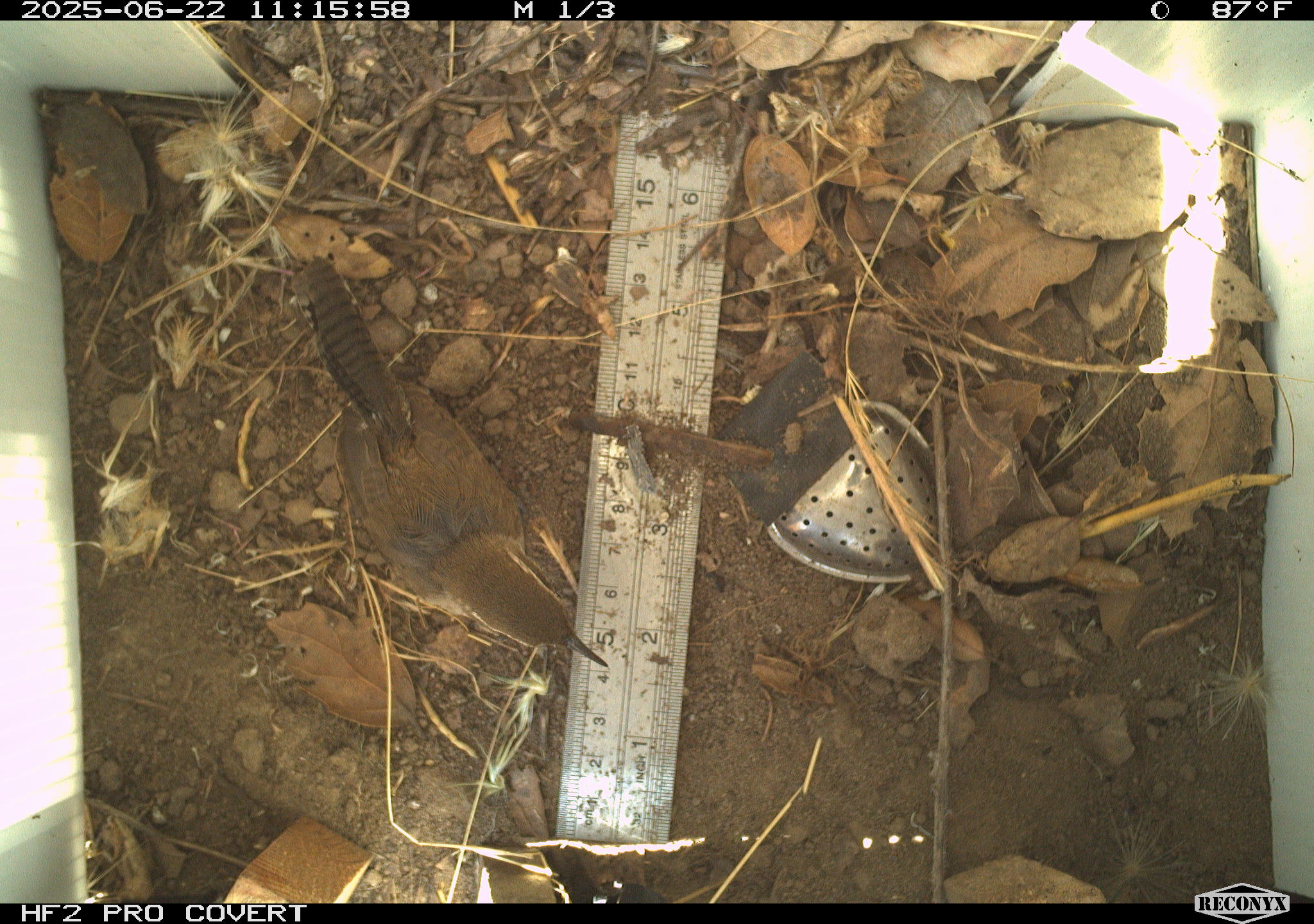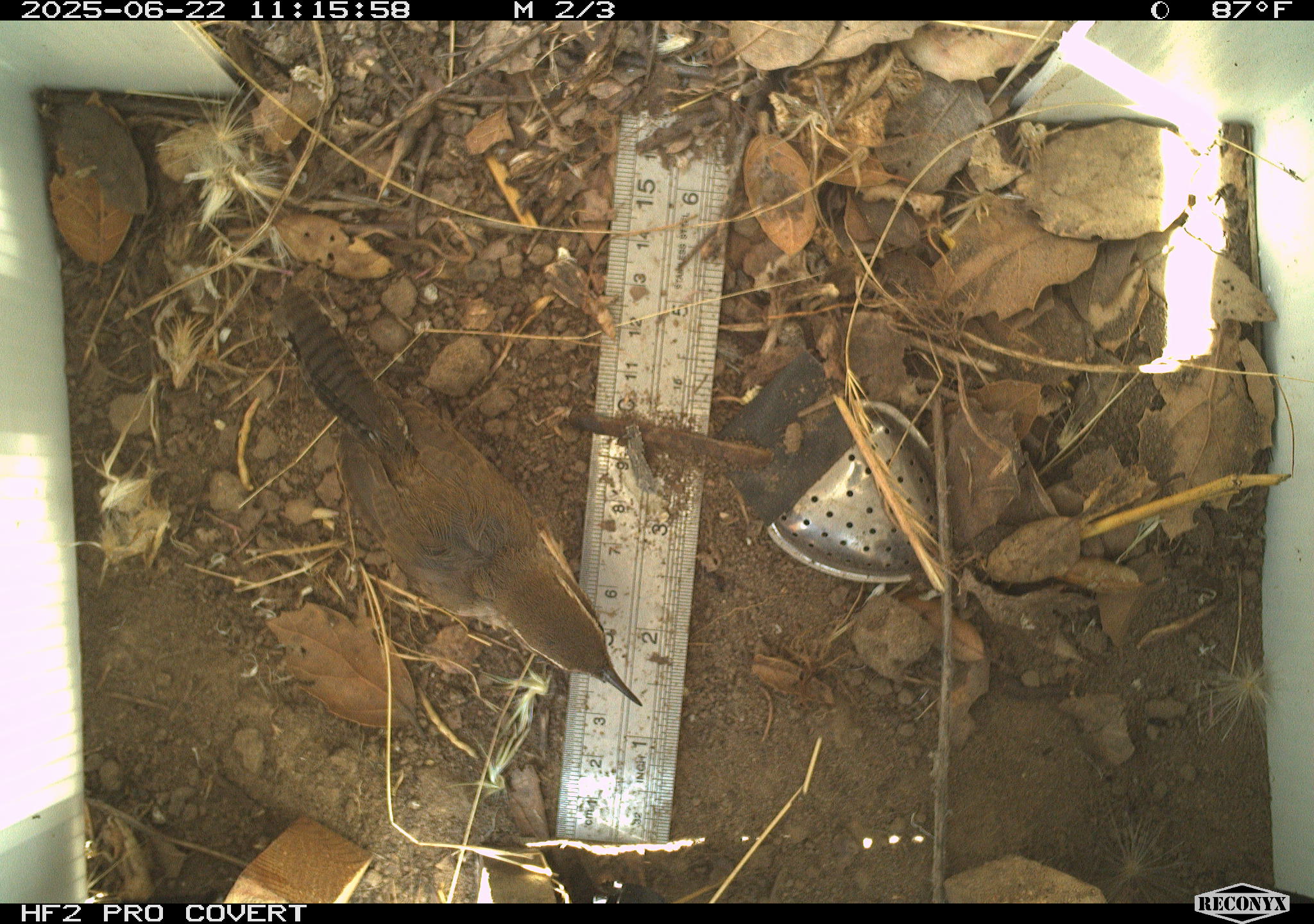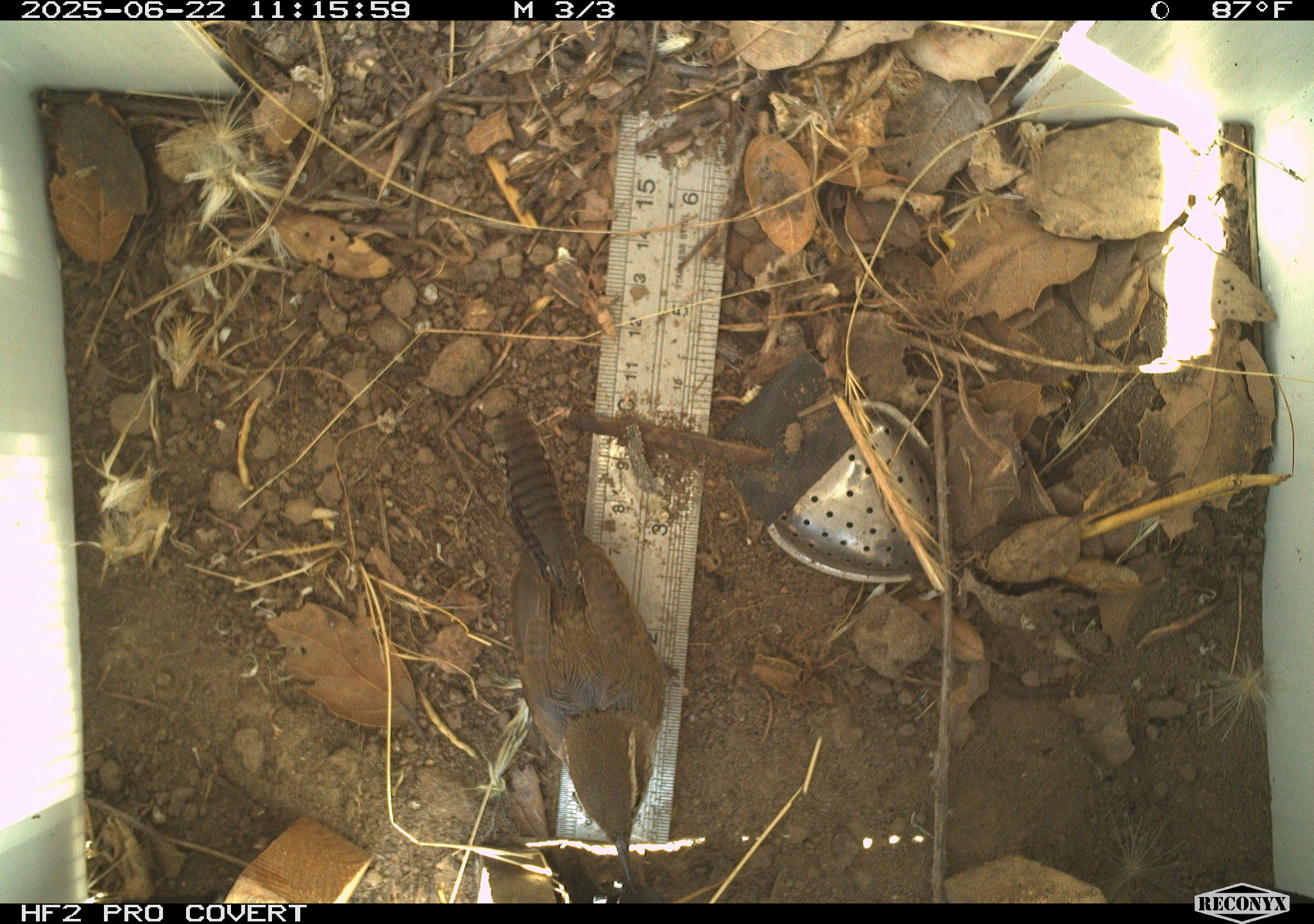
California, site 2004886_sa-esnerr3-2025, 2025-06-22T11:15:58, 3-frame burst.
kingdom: Animalia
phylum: Chordata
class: Aves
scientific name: Aves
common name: bird